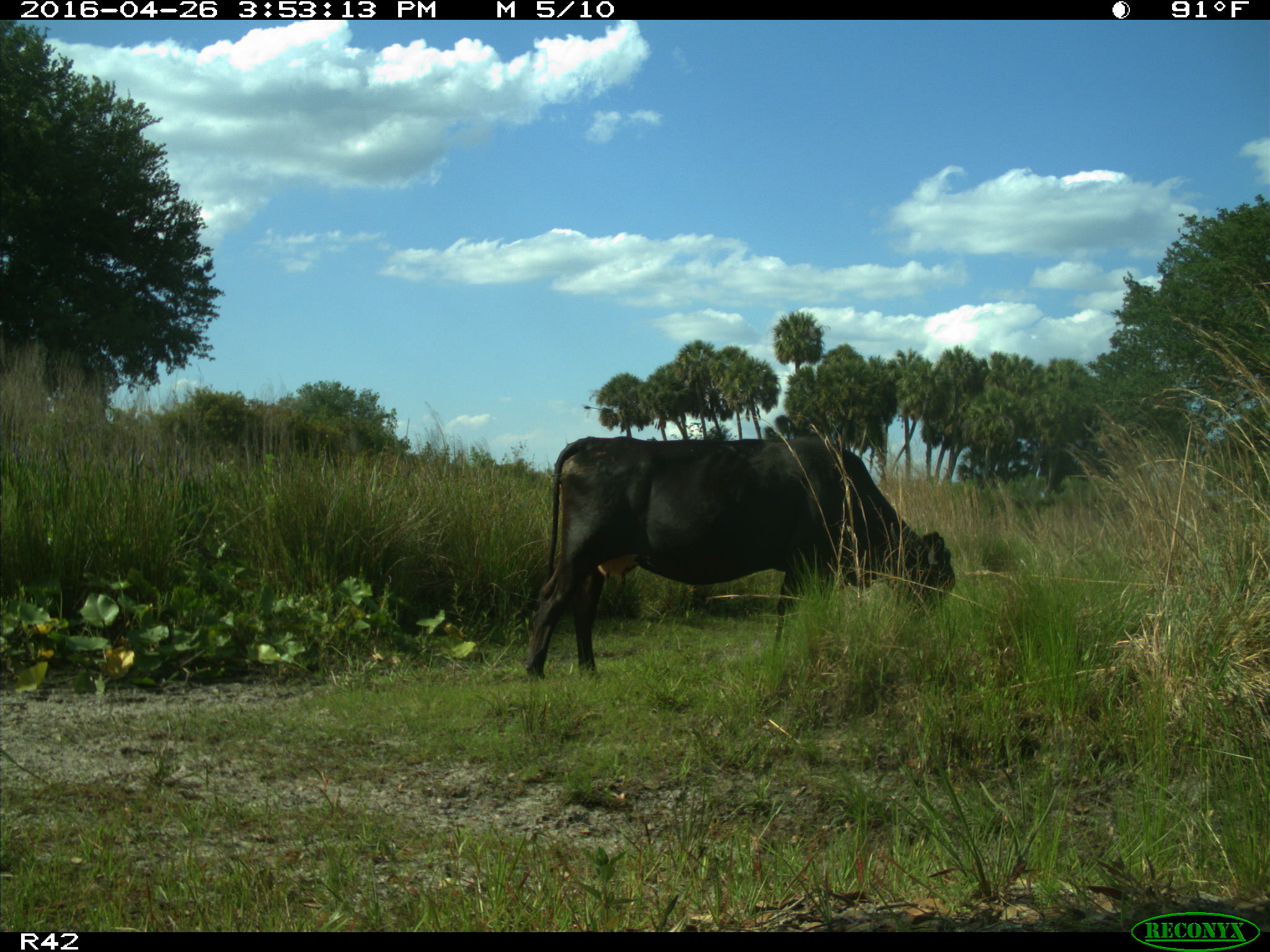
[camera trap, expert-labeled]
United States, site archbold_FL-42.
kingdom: Animalia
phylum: Chordata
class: Mammalia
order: Artiodactyla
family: Bovidae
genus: Bos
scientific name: Bos taurus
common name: domestic cow